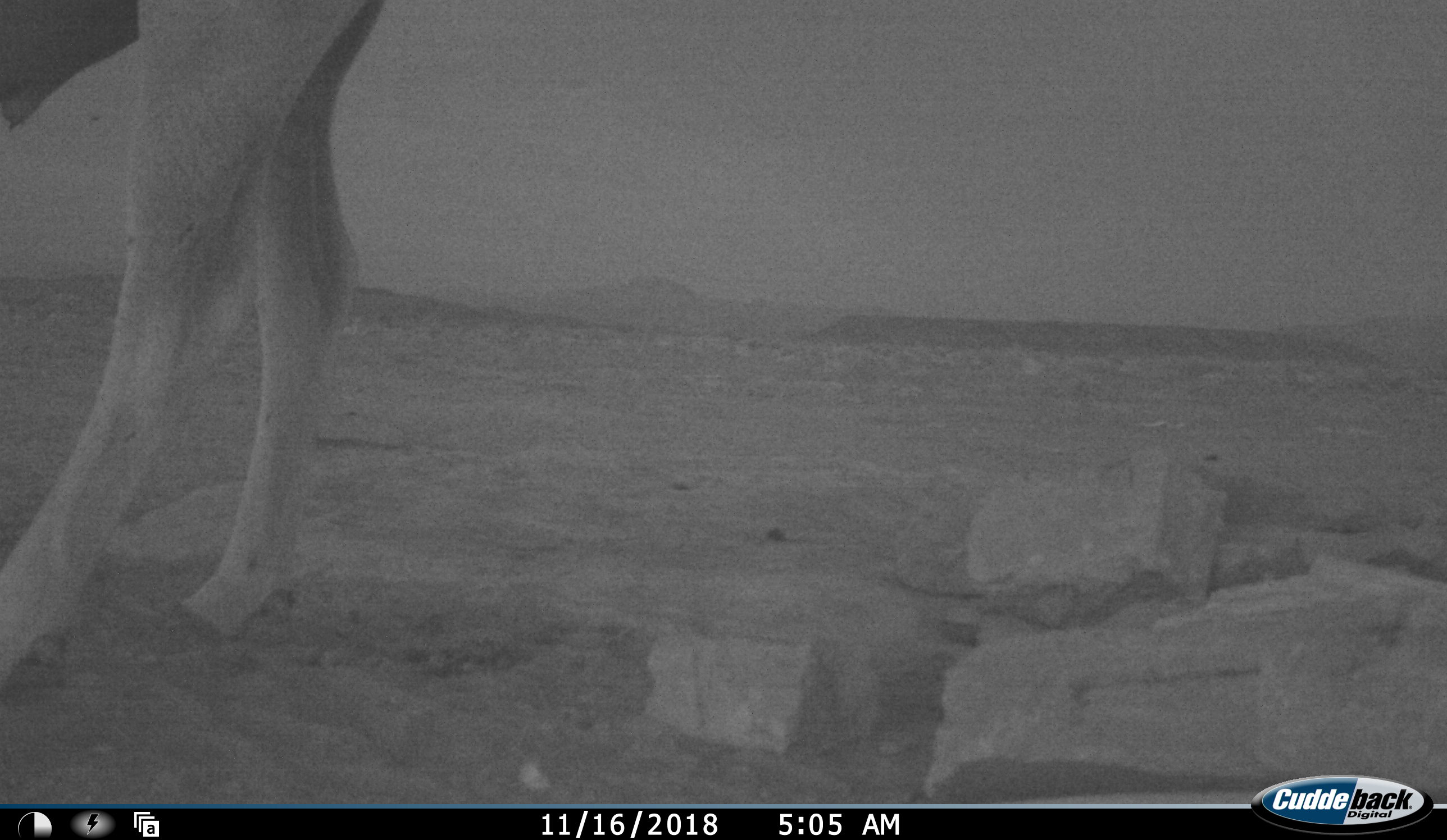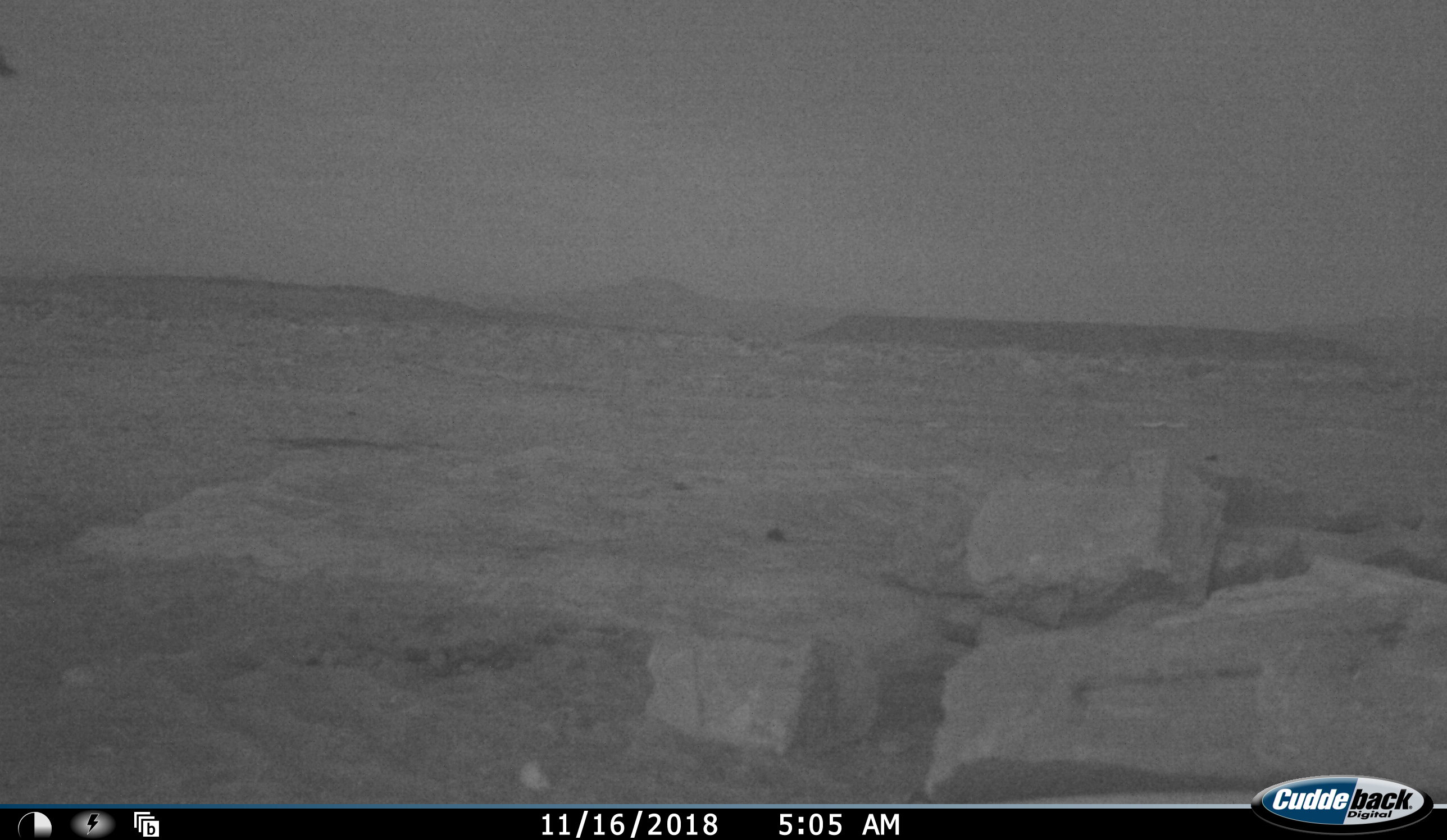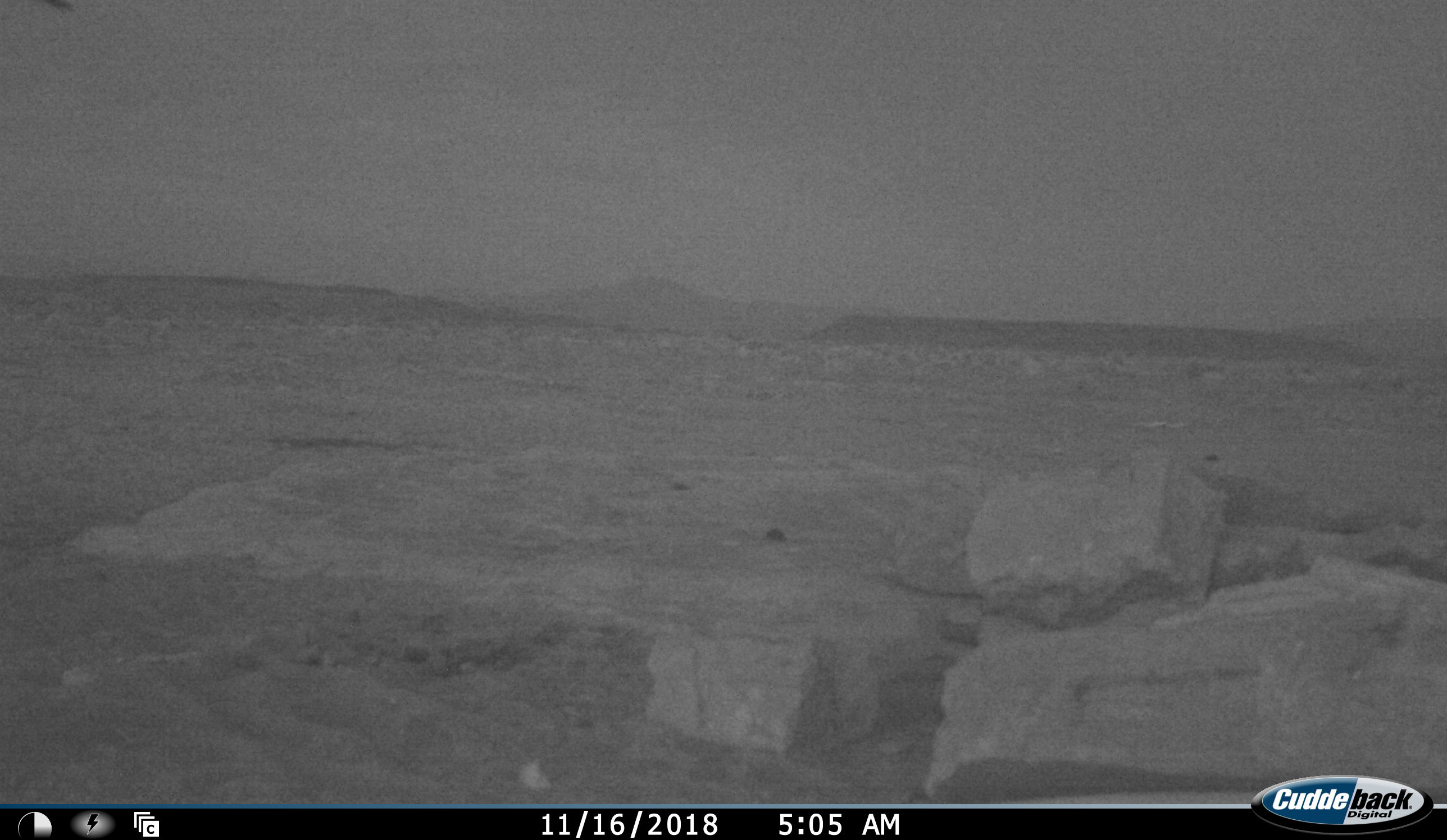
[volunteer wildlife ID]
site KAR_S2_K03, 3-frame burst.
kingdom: Animalia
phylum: Chordata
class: Mammalia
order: Artiodactyla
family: Bovidae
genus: Tragelaphus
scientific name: Tragelaphus oryx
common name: eland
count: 1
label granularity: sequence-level